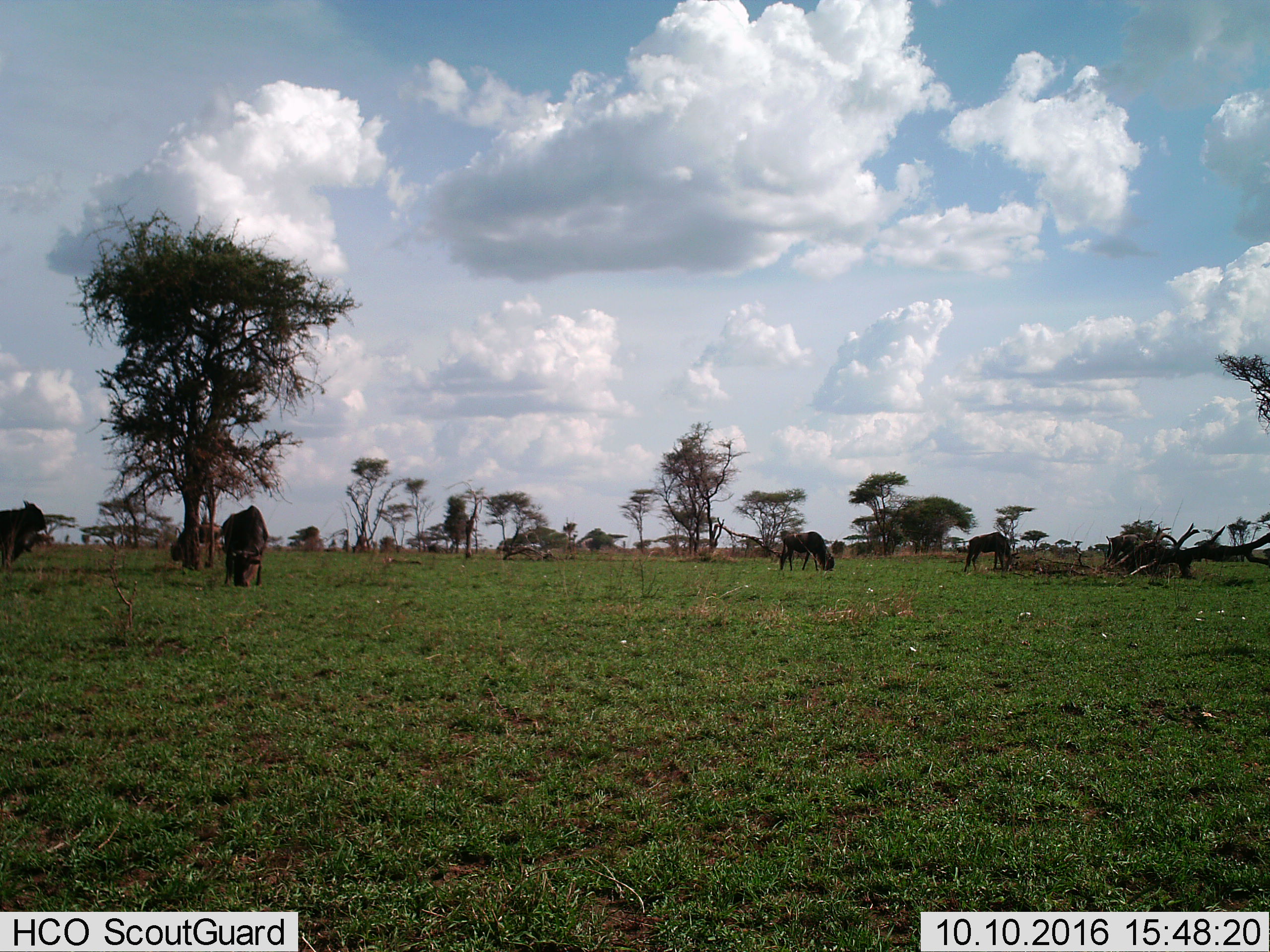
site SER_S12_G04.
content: unidentified animal